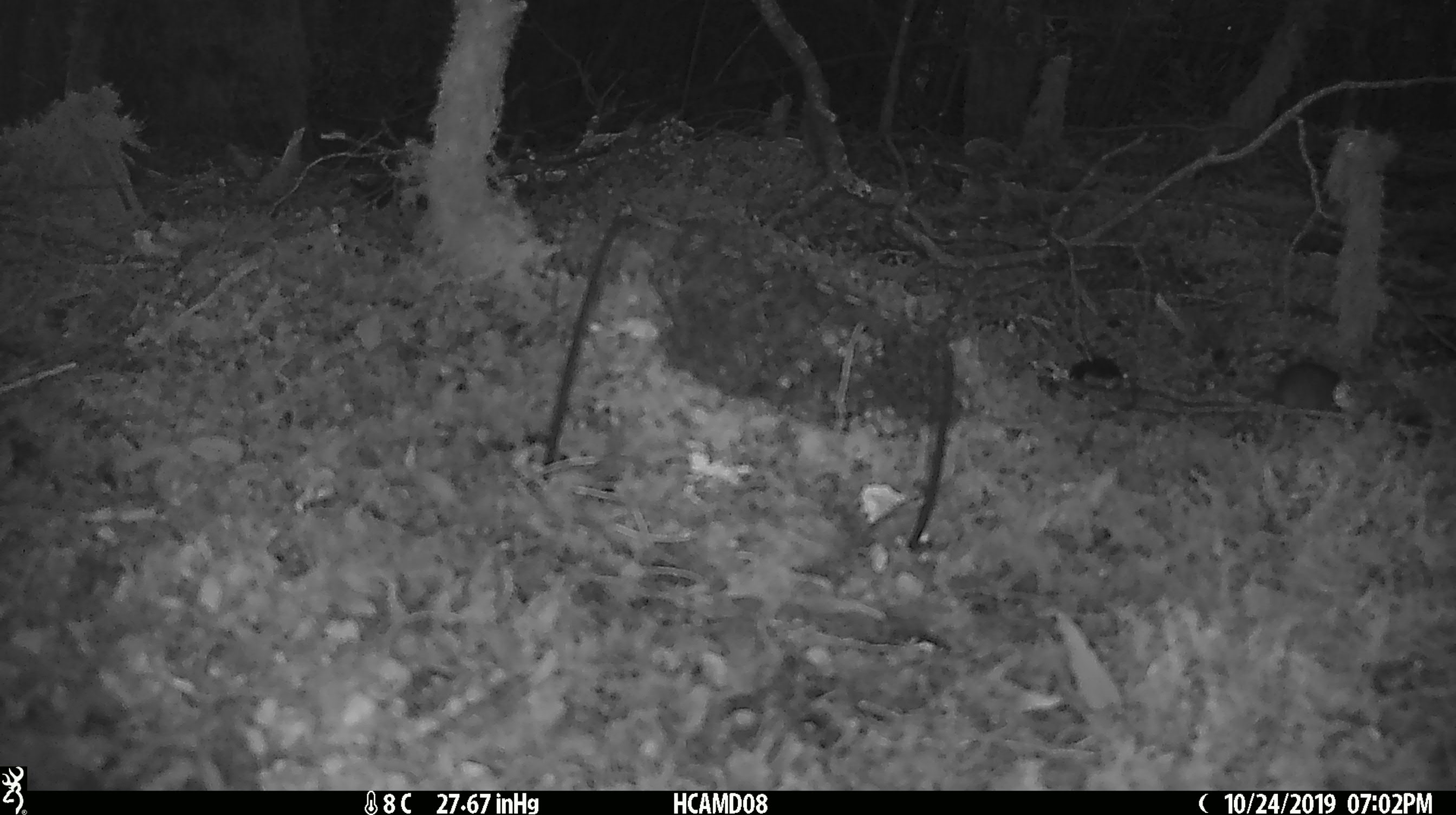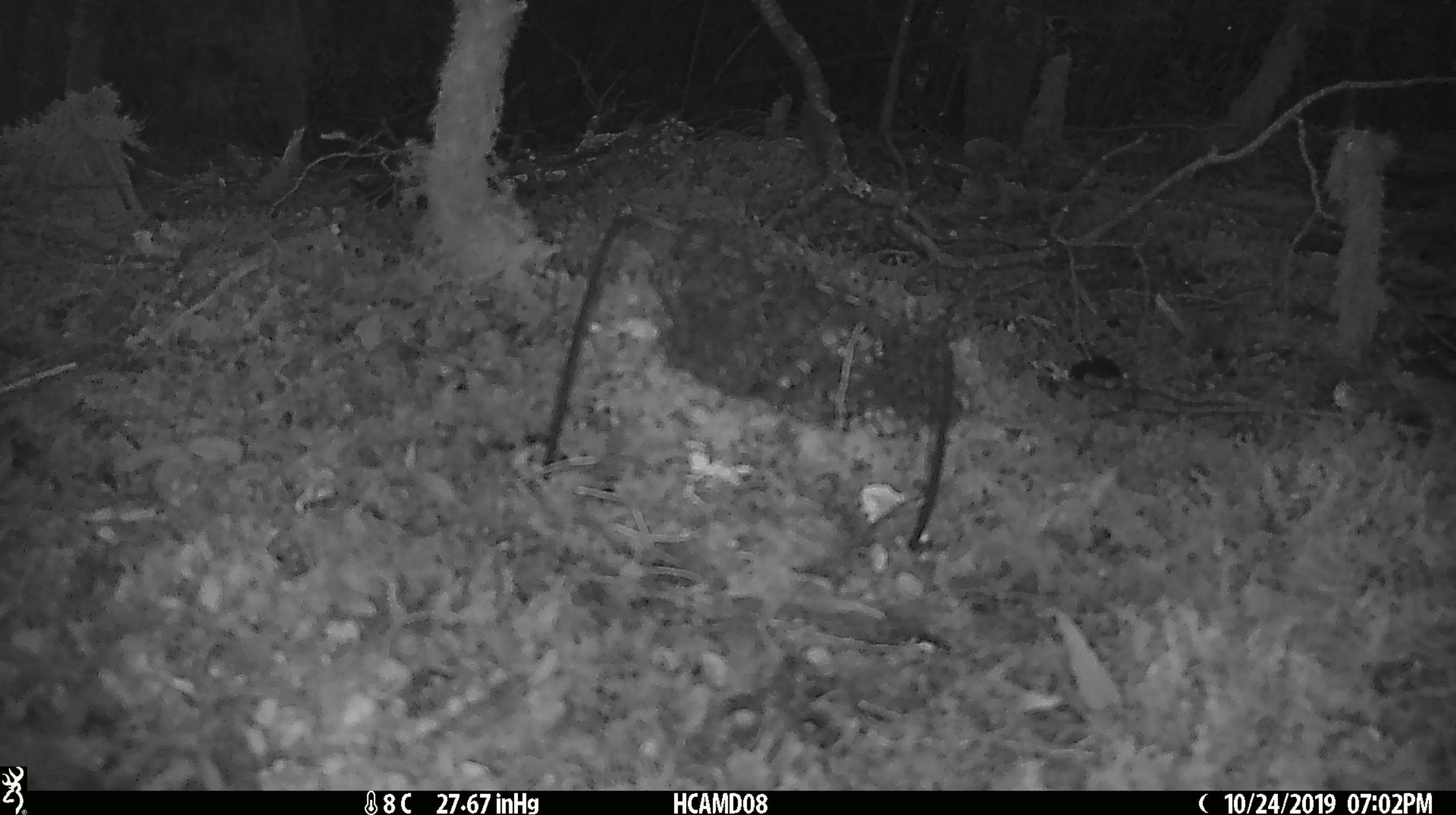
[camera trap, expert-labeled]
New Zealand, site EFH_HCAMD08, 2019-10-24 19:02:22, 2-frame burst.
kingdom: Animalia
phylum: Chordata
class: Mammalia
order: Rodentia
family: Muridae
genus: Mus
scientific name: Mus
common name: mouse